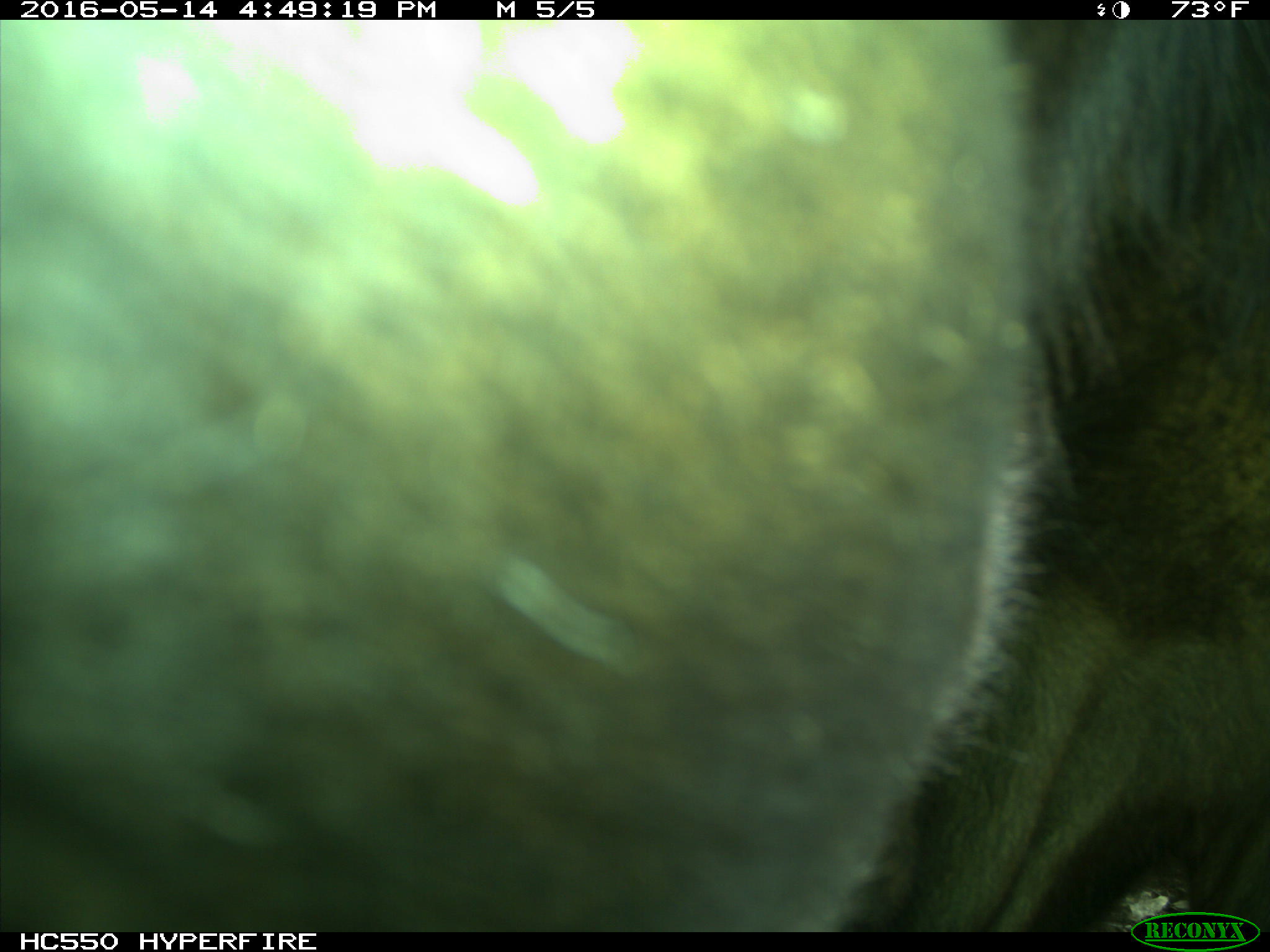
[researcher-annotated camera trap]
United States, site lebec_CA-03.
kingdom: Animalia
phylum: Chordata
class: Mammalia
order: Artiodactyla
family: Bovidae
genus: Bos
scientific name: Bos taurus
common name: domestic cow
Bos taurus (domestic cow).